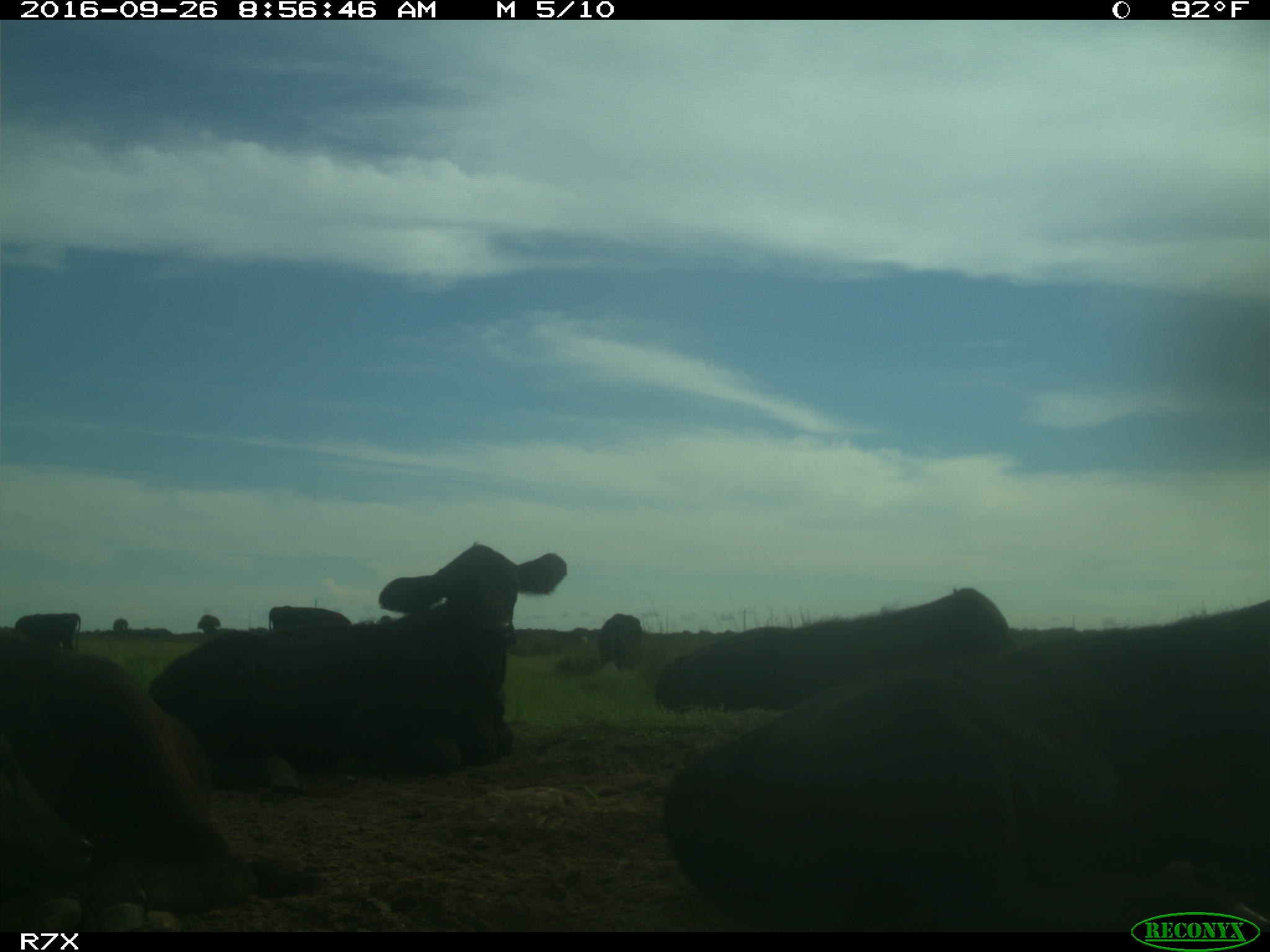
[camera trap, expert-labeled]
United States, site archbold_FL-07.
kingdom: Animalia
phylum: Chordata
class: Mammalia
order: Artiodactyla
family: Bovidae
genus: Bos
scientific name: Bos taurus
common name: domestic cow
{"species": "Bos taurus (domestic cow)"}